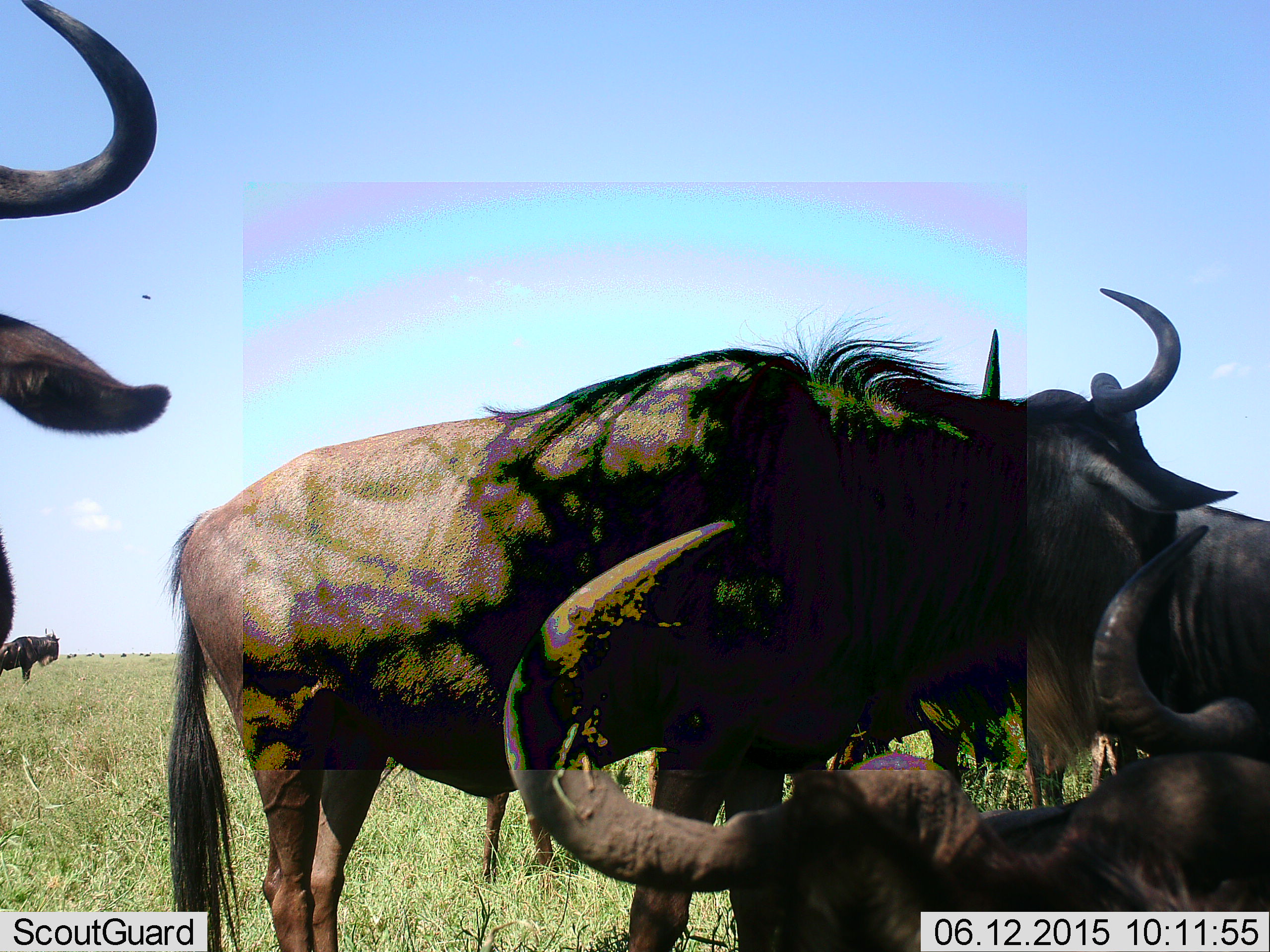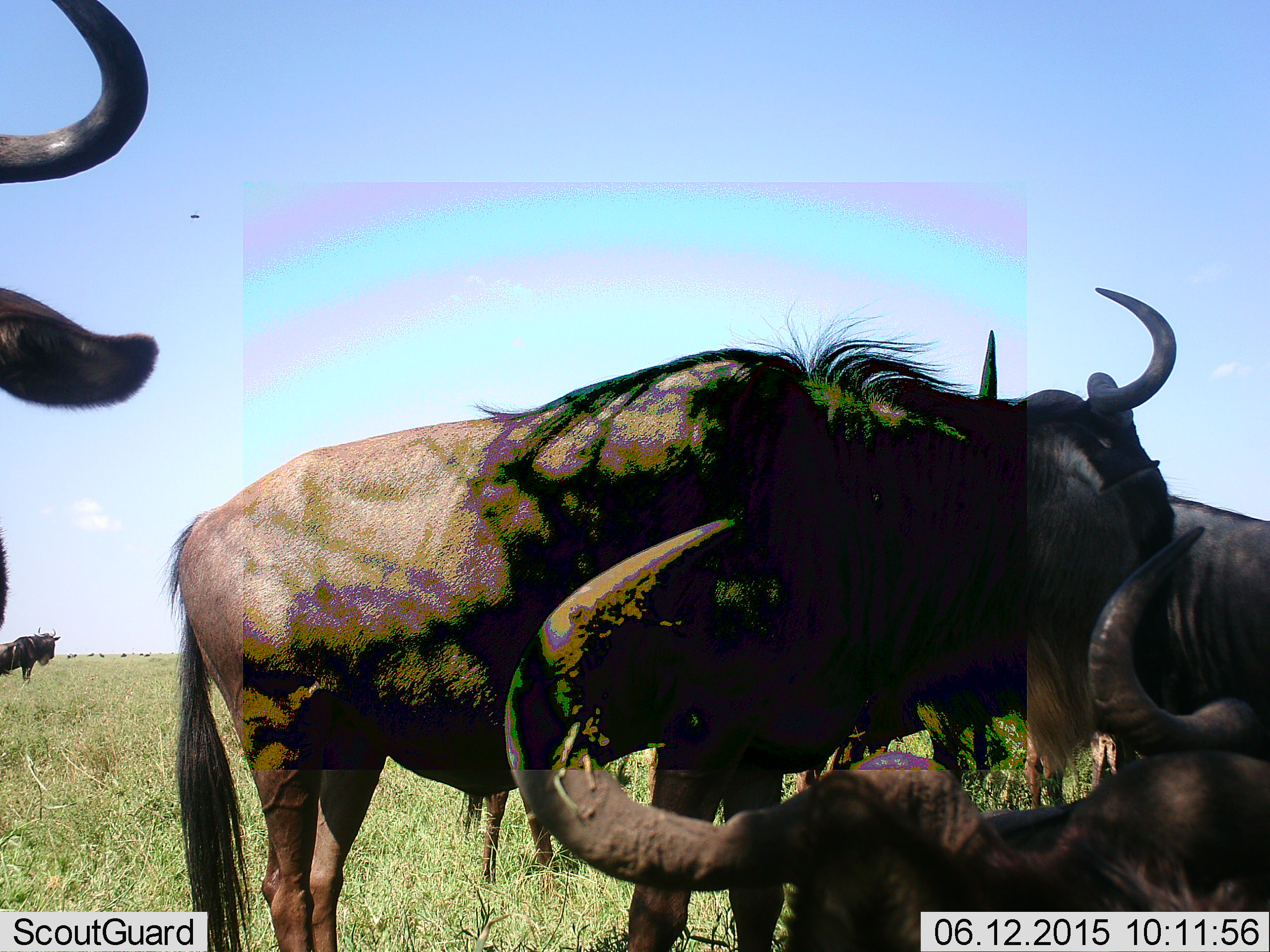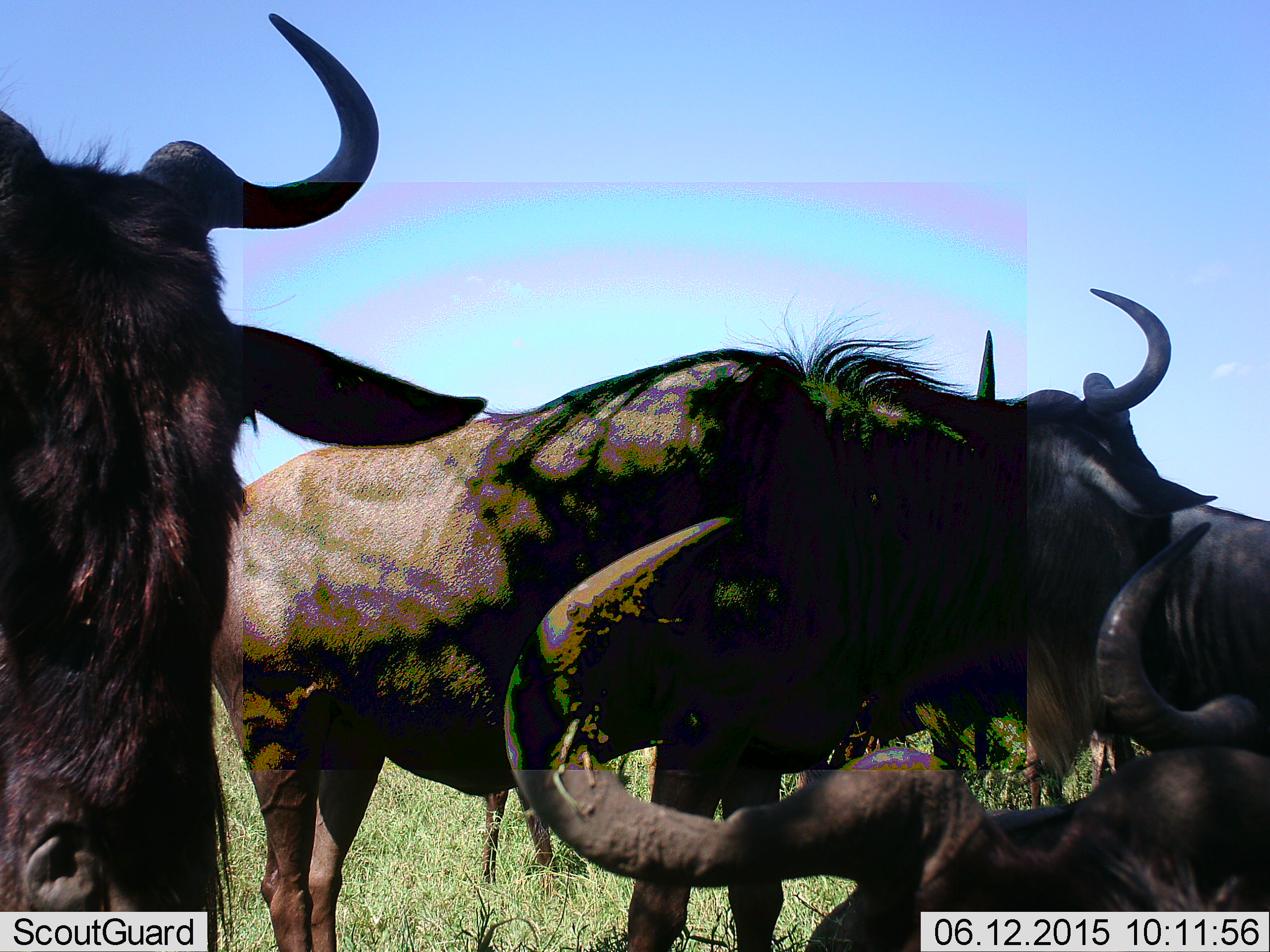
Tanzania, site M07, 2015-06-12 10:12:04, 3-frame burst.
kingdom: Animalia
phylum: Chordata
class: Mammalia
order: Artiodactyla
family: Bovidae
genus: Connochaetes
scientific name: Connochaetes taurinus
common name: blue wildebeest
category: wildebeest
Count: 6.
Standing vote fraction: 92%.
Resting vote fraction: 85%.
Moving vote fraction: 23%.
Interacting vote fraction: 0%.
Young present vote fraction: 0%.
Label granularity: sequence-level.